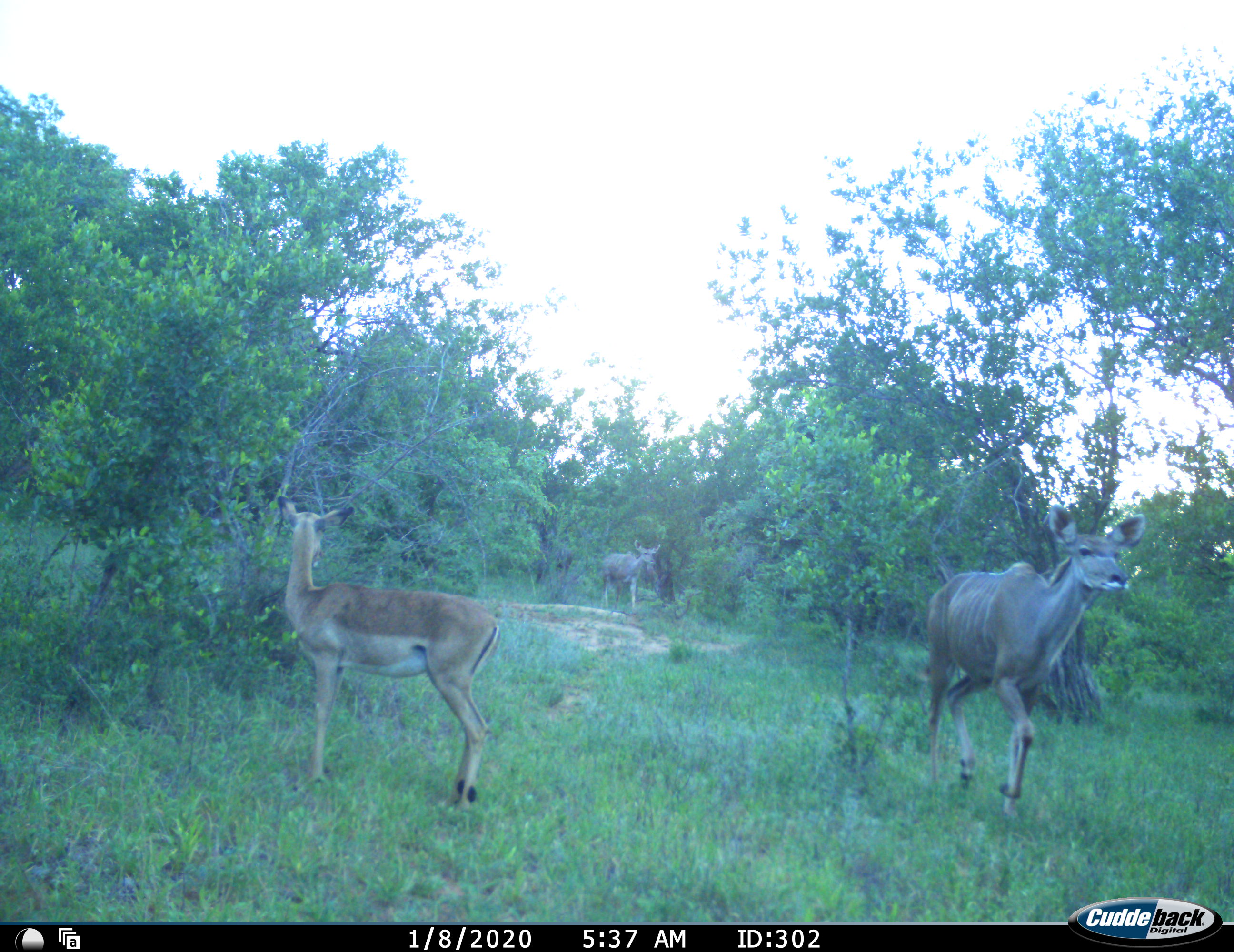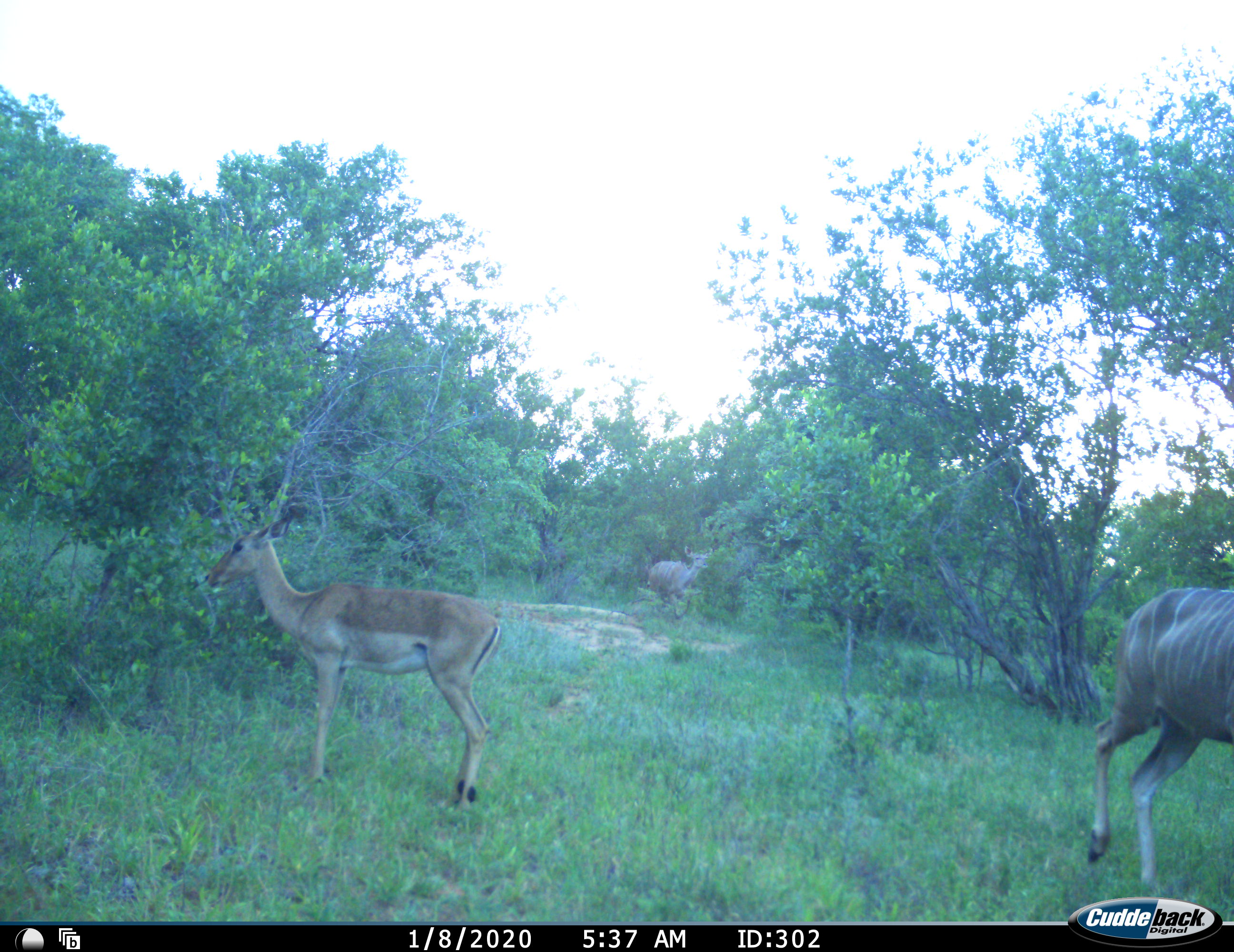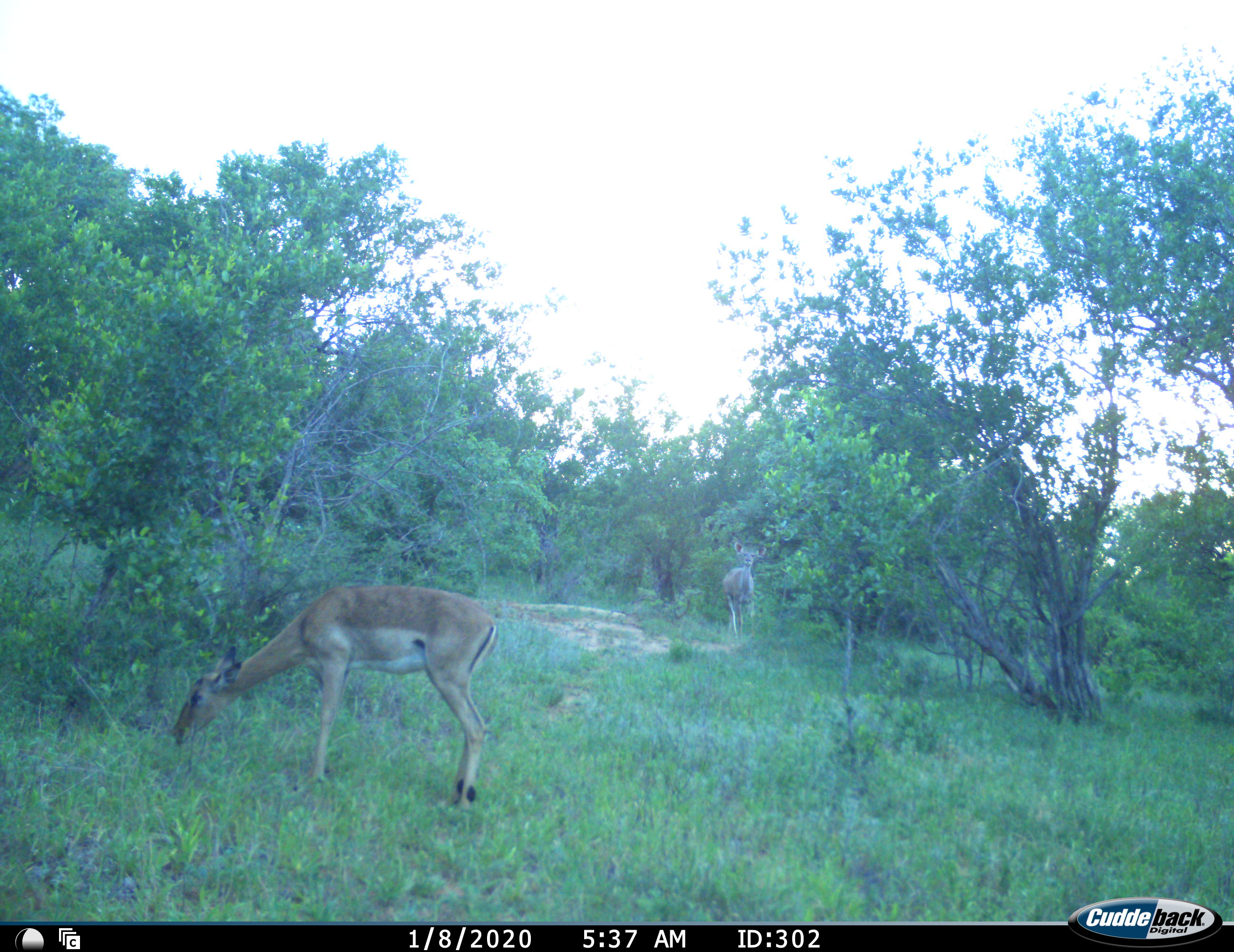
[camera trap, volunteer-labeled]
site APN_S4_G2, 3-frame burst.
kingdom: Animalia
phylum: Chordata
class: Mammalia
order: Artiodactyla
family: Bovidae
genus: Aepyceros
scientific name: Aepyceros melampus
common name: impala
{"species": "impala (Aepyceros melampus)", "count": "1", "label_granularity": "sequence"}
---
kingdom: Animalia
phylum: Chordata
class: Mammalia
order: Artiodactyla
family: Bovidae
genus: Tragelaphus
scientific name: Tragelaphus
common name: kudu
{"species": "kudu (Tragelaphus)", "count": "2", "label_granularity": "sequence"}